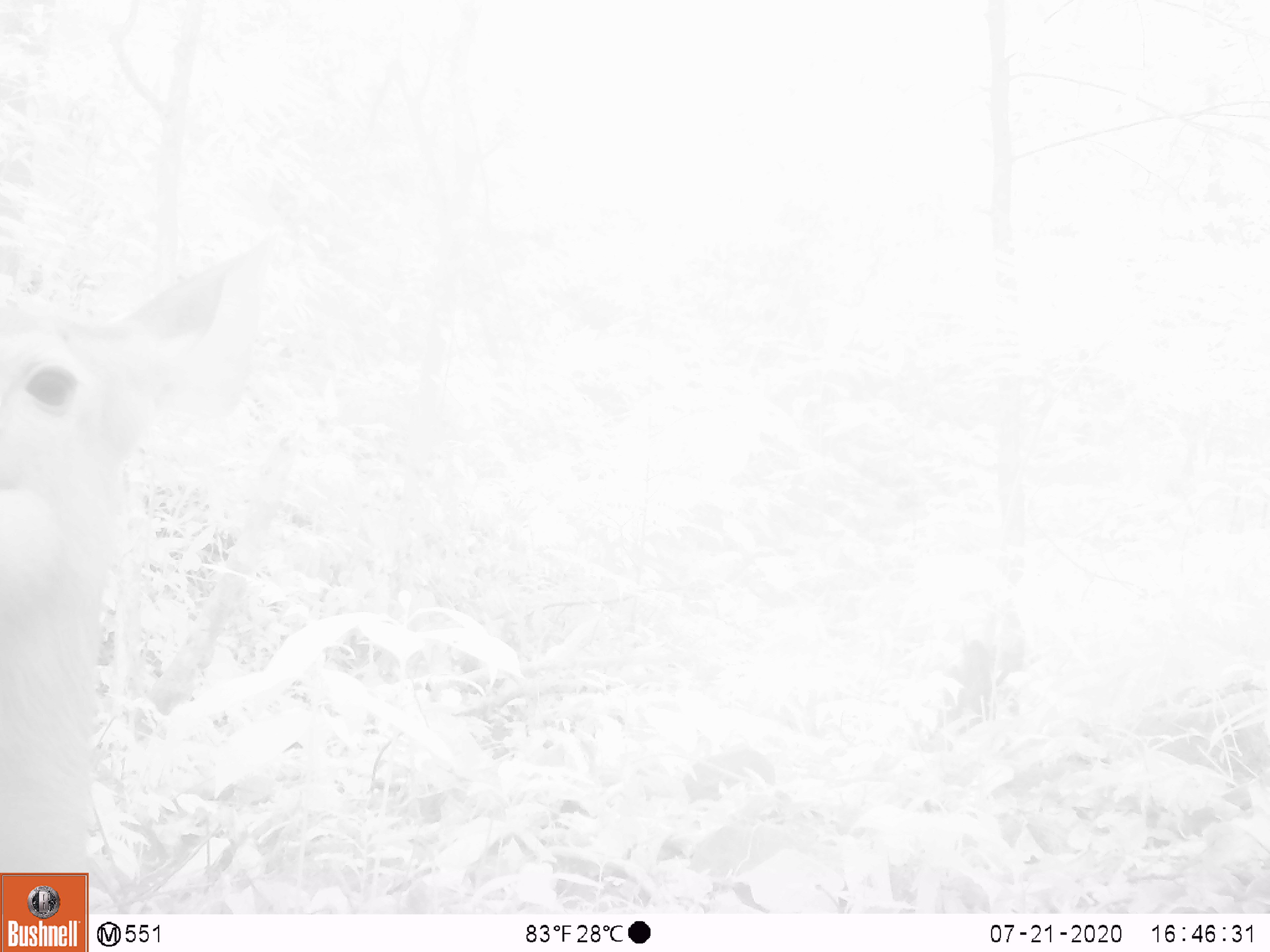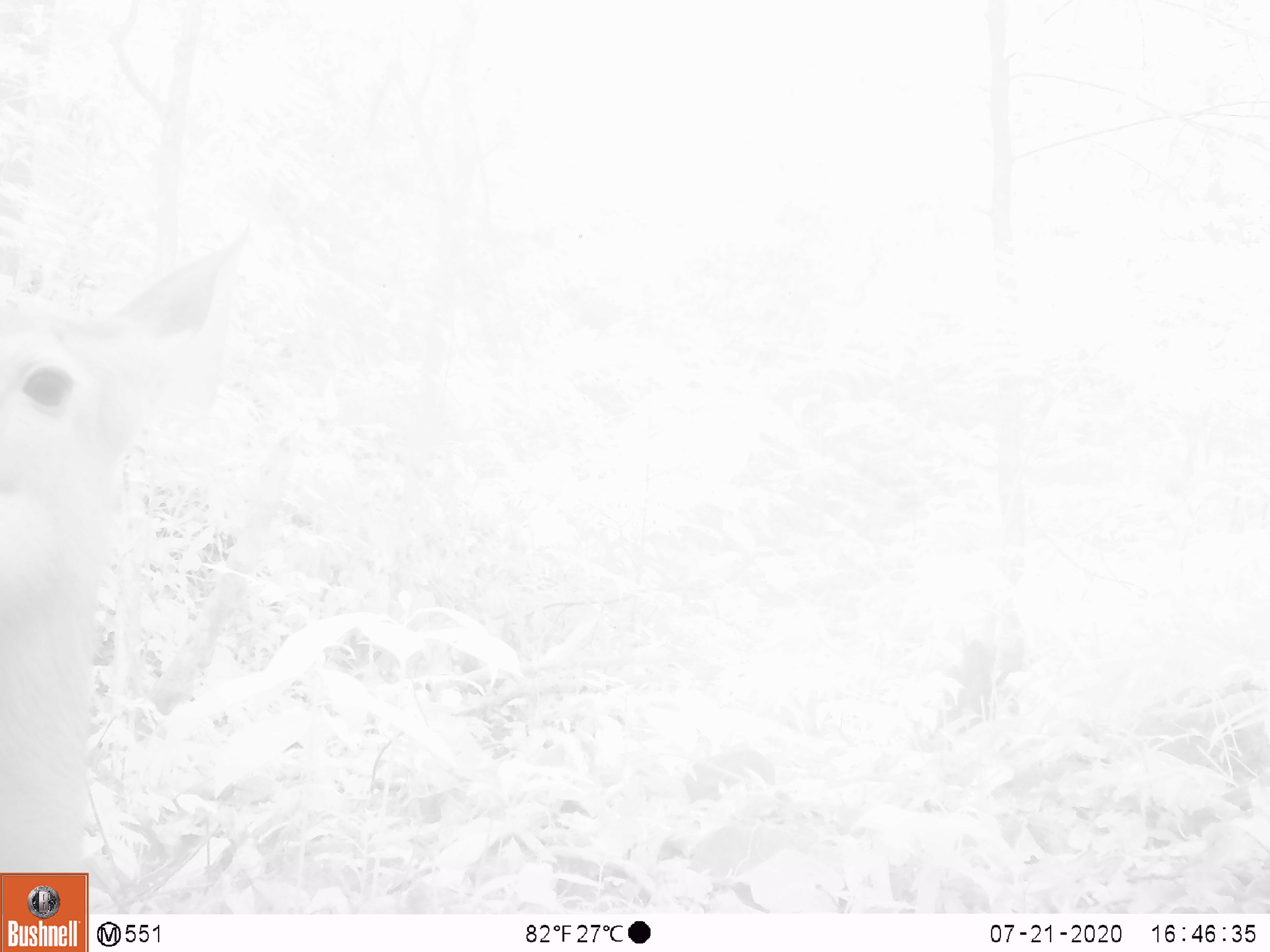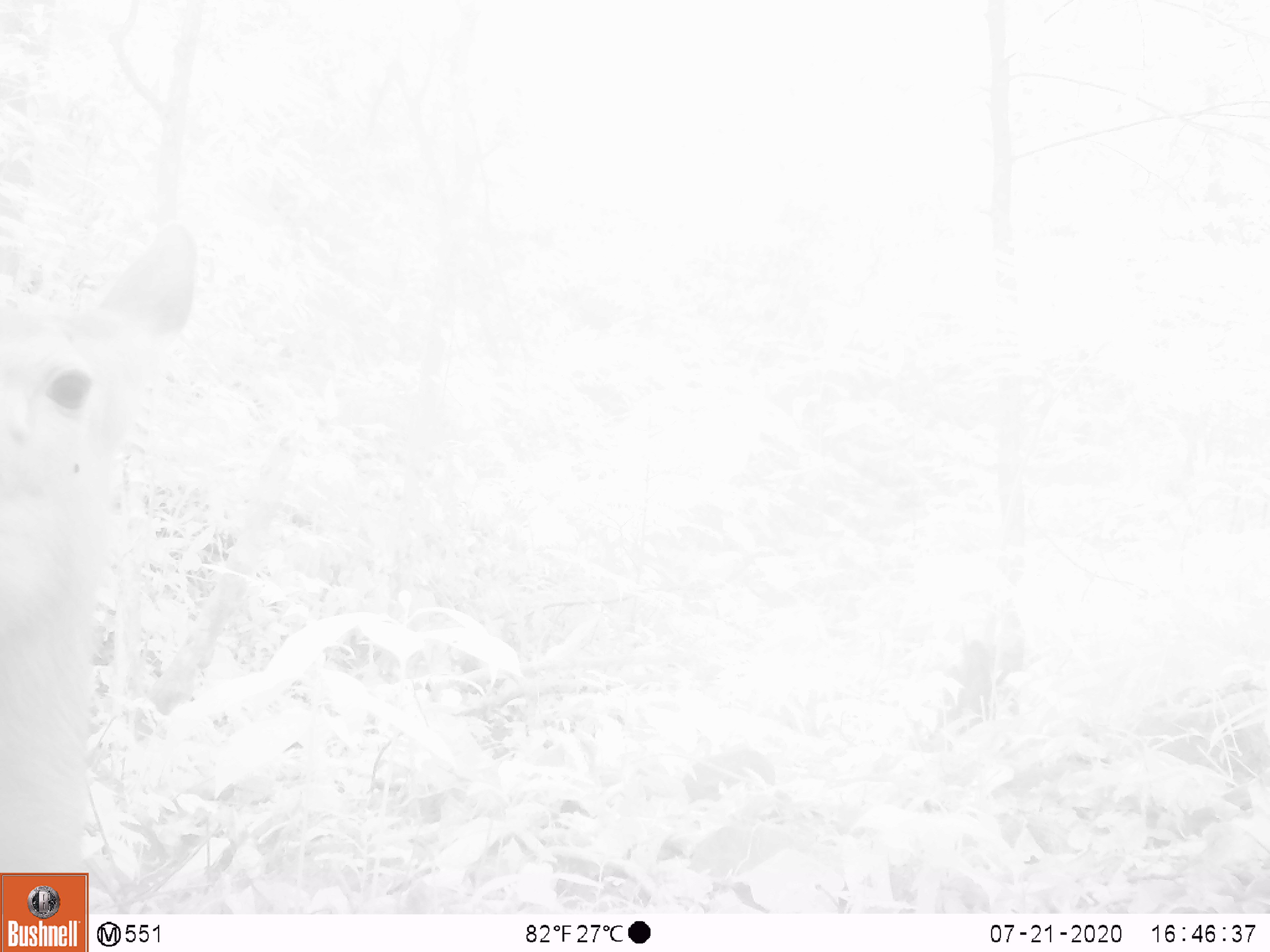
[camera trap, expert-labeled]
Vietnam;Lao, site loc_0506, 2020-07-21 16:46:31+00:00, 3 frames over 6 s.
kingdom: Animalia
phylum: Chordata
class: Mammalia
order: Artiodactyla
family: Cervidae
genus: Rusa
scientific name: Rusa unicolor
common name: sambar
Sambar (Rusa unicolor). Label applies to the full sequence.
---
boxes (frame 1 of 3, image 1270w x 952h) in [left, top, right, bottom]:
sambar: [1, 233, 267, 913]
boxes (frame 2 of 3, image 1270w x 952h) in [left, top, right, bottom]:
sambar: [0, 211, 253, 912]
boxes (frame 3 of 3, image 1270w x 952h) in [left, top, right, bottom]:
sambar: [0, 221, 196, 912]